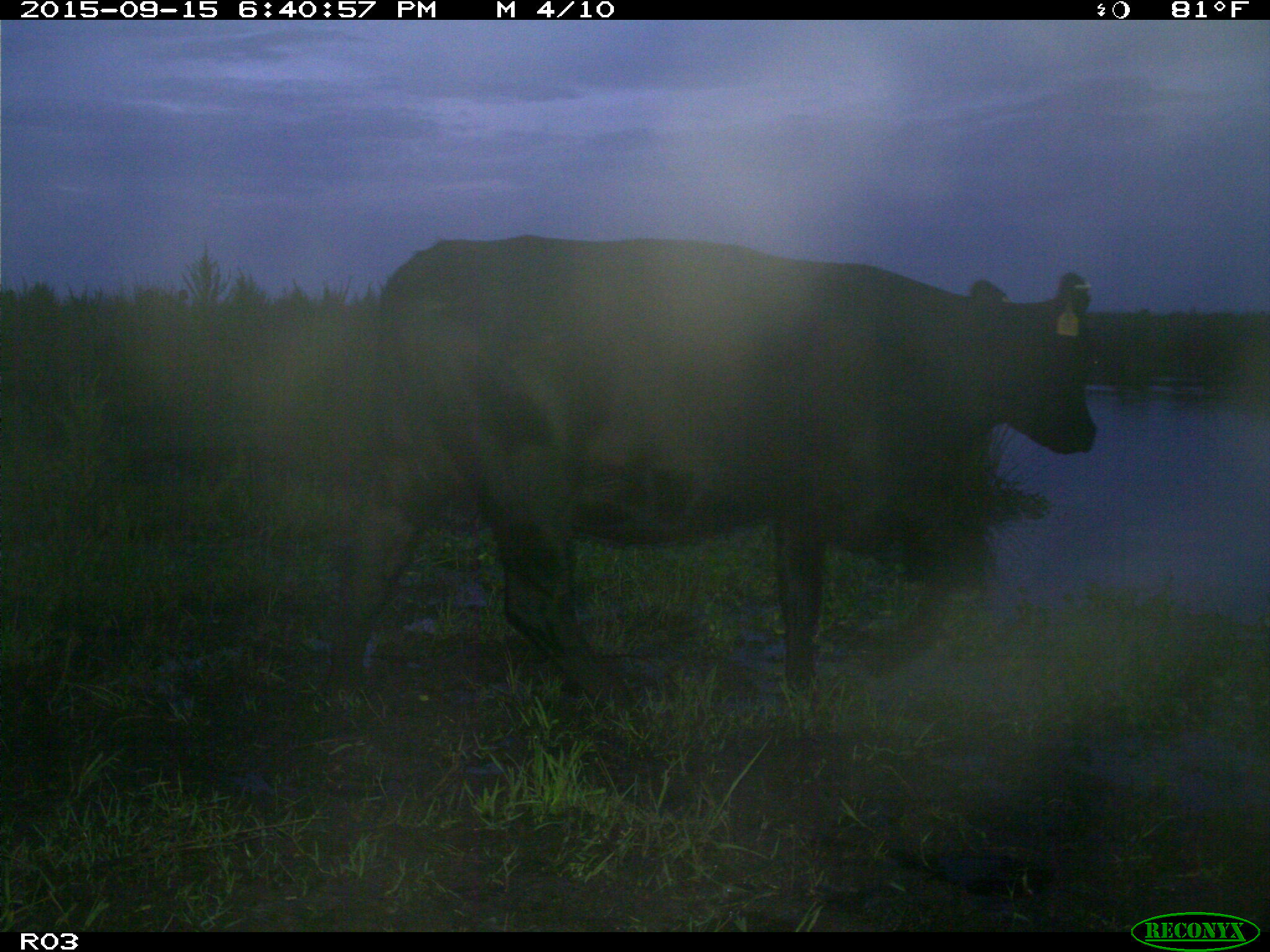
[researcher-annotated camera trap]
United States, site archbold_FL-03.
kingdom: Animalia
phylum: Chordata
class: Mammalia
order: Artiodactyla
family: Bovidae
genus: Bos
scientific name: Bos taurus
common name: domestic cow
Bos taurus (domestic cow).